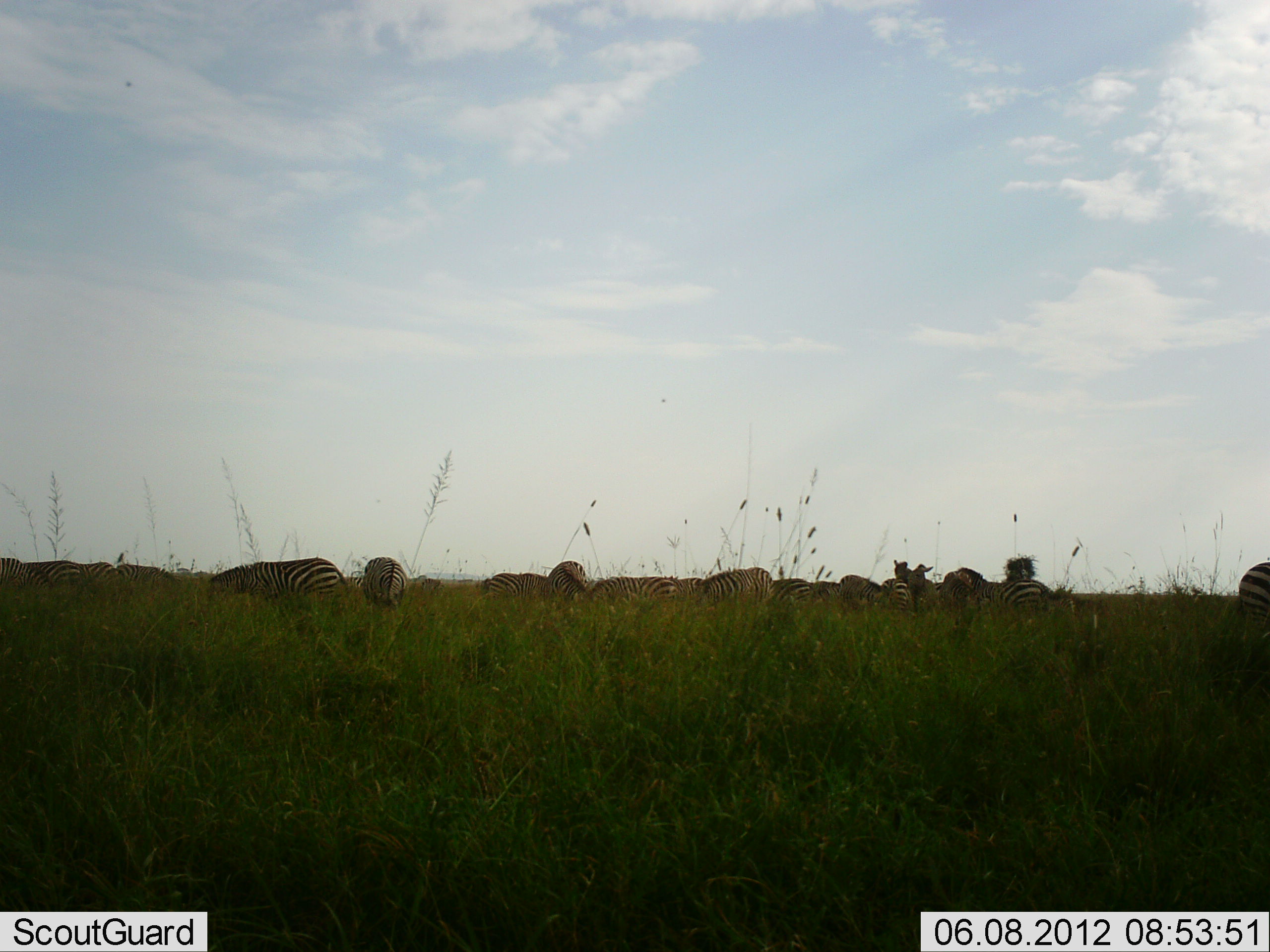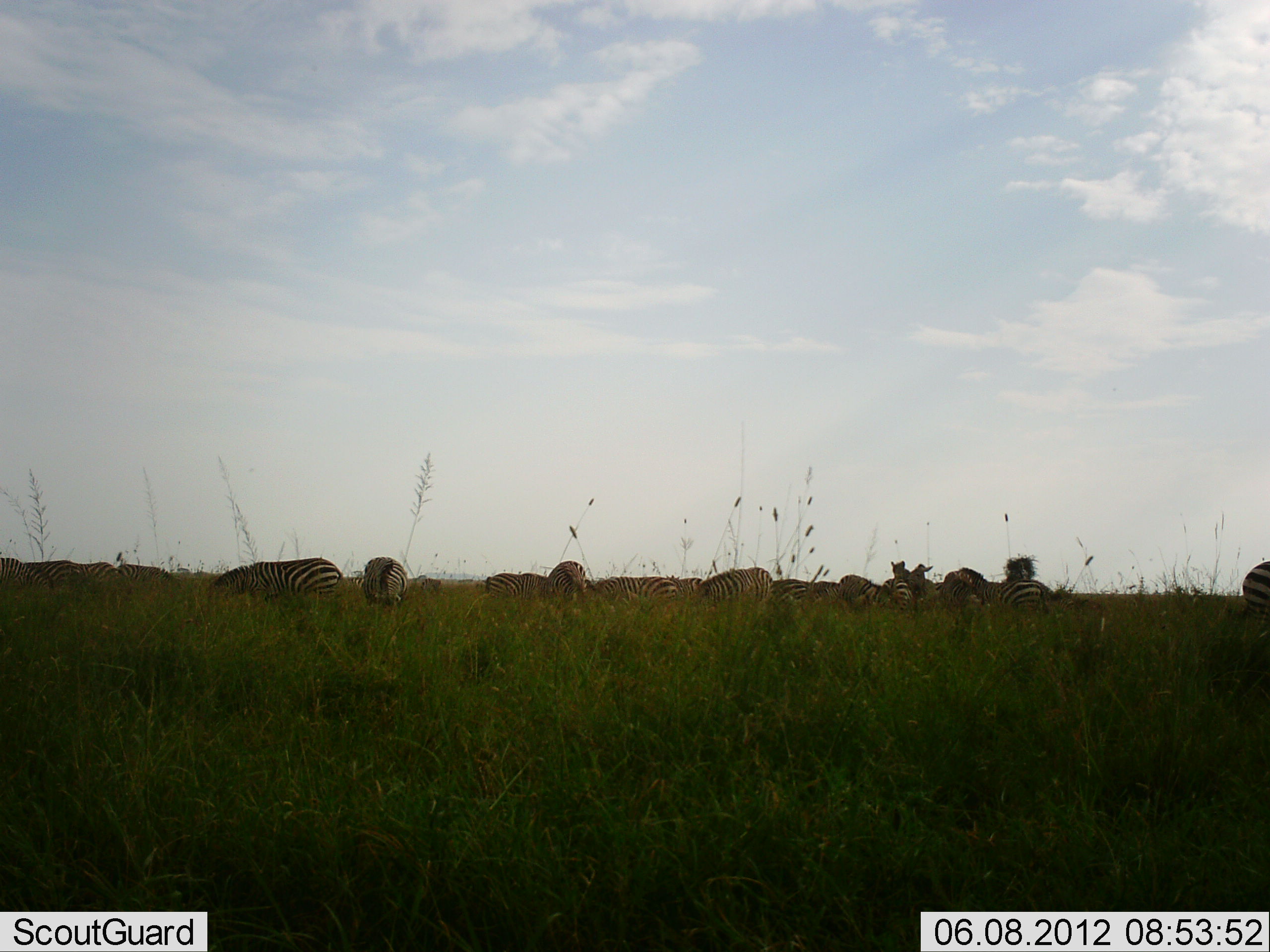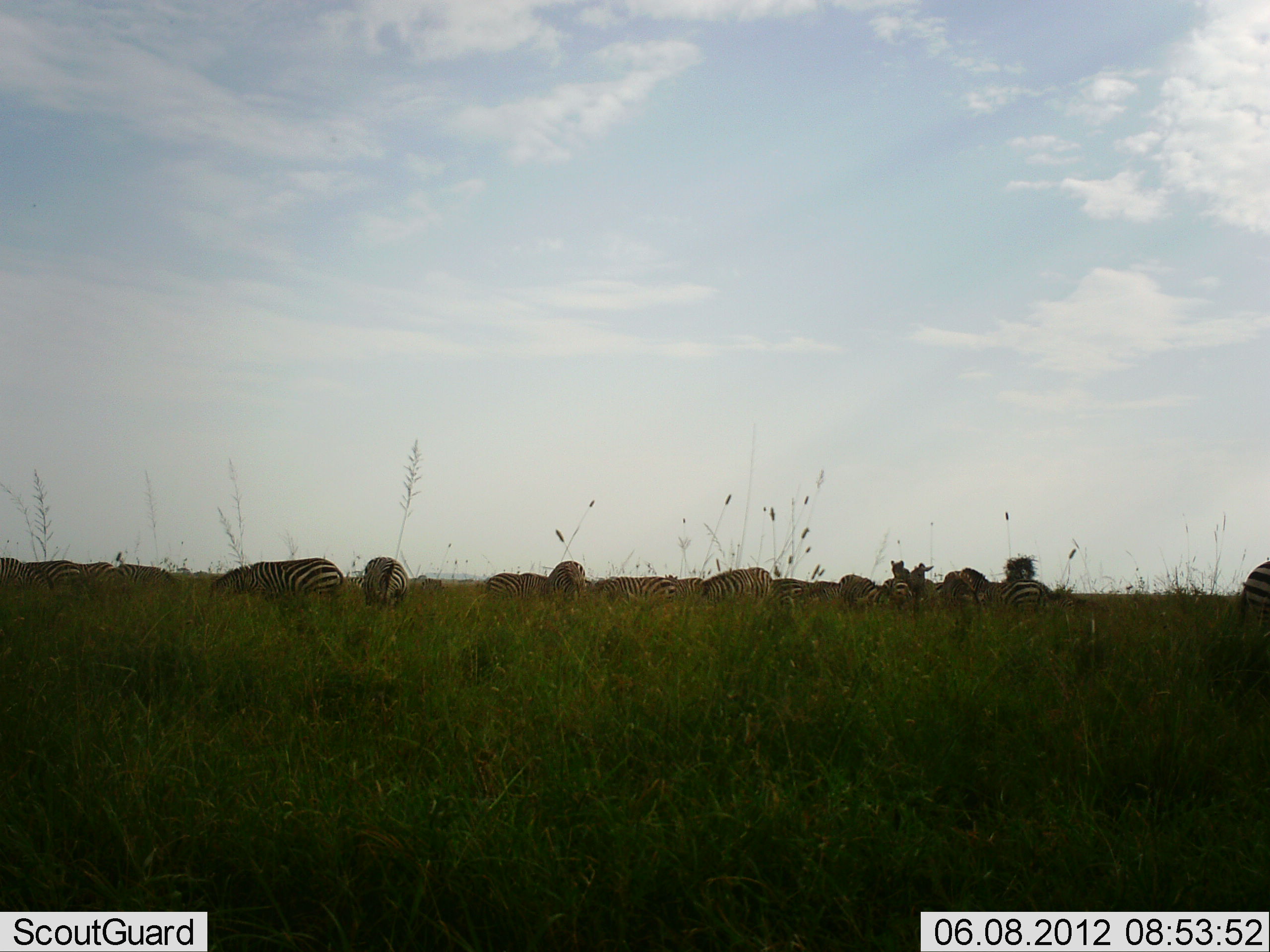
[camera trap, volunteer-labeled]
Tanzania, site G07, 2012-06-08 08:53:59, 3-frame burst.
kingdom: Animalia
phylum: Chordata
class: Mammalia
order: Perissodactyla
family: Equidae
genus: Equus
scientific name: Equus quagga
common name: plains zebra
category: zebra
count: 11-50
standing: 40%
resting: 30%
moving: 30%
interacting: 20%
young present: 0%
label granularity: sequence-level